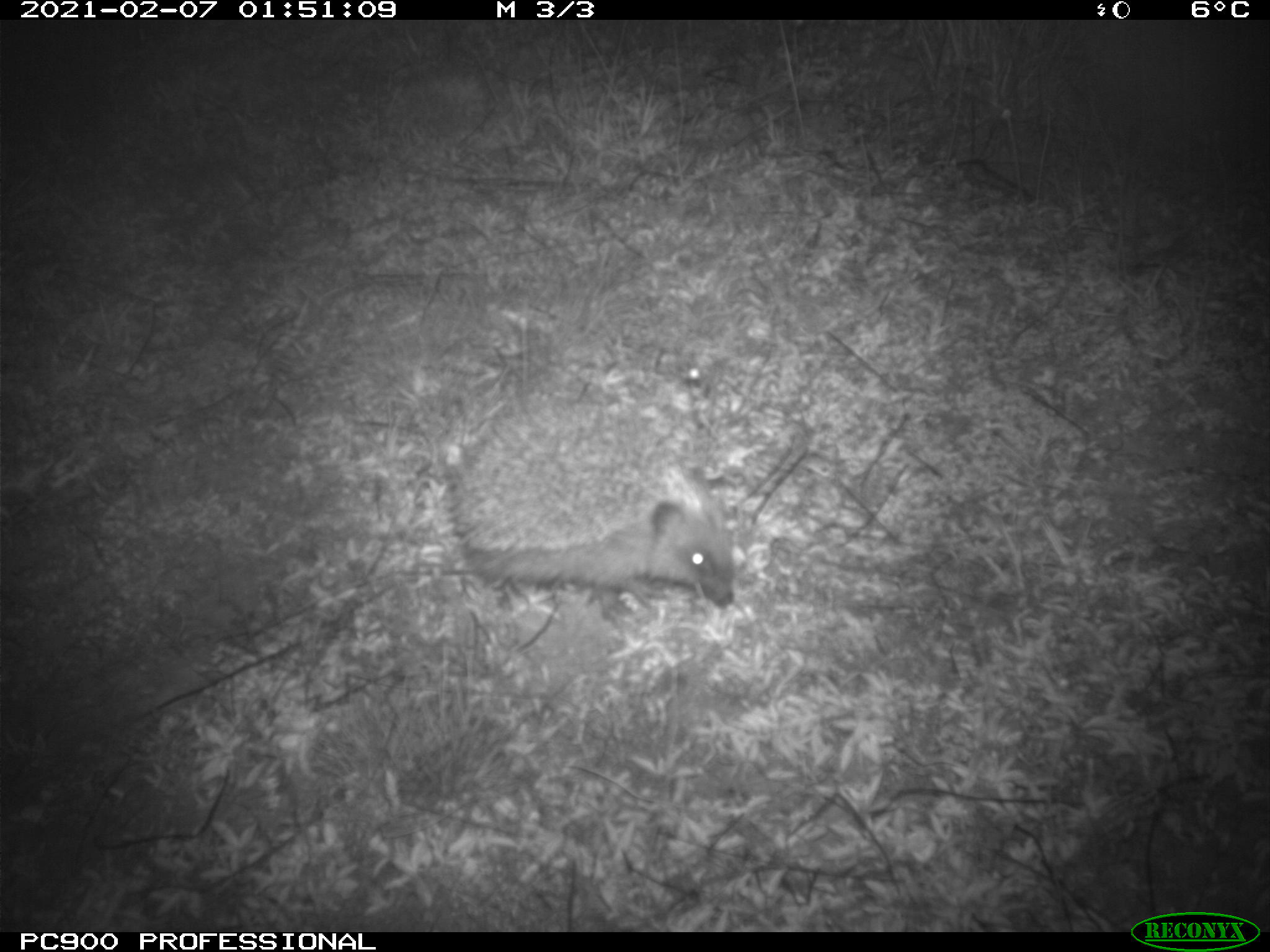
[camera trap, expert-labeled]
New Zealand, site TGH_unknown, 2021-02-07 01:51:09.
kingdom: Animalia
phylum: Chordata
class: Mammalia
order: Eulipotyphla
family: Erinaceidae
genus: Erinaceus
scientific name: Erinaceus europaeus europaeus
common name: european hedgehog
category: hedgehog